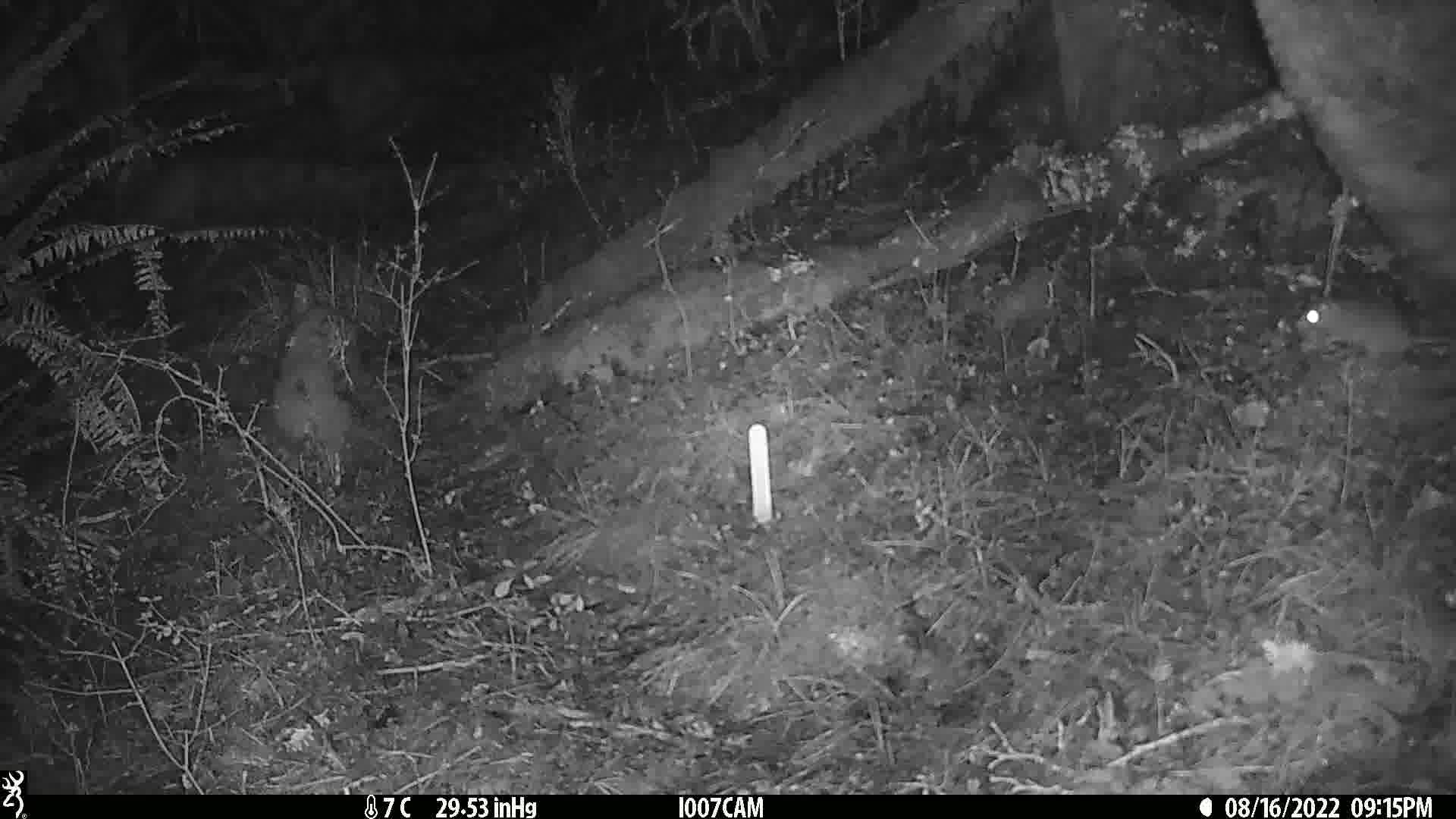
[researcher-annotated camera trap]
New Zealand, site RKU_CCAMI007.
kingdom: Animalia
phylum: Chordata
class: Mammalia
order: Rodentia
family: Muridae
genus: Rattus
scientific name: Rattus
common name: rat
Rat (Rattus).